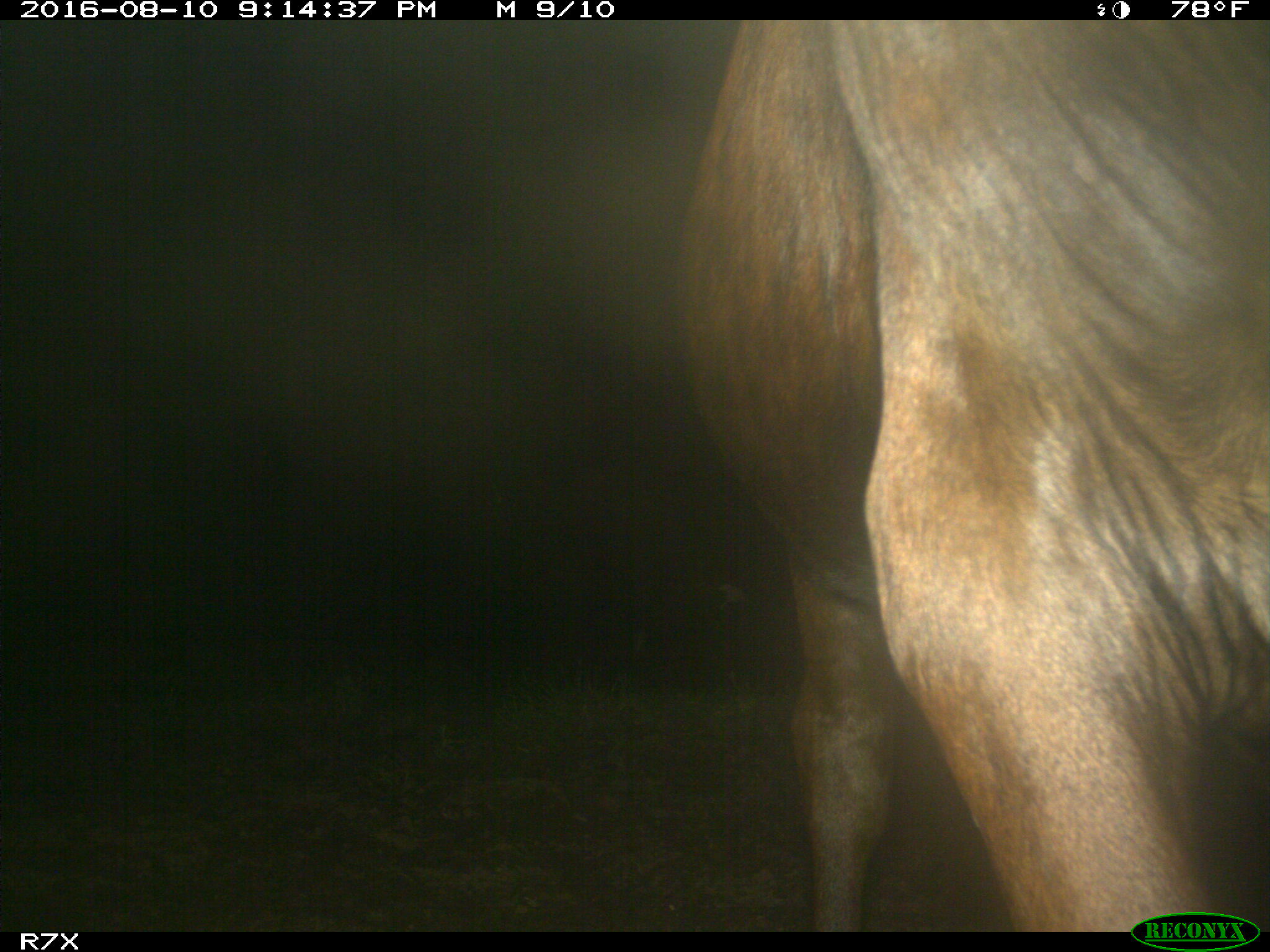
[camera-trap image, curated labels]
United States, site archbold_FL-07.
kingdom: Animalia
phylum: Chordata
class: Mammalia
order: Artiodactyla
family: Bovidae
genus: Bos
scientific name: Bos taurus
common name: domestic cow